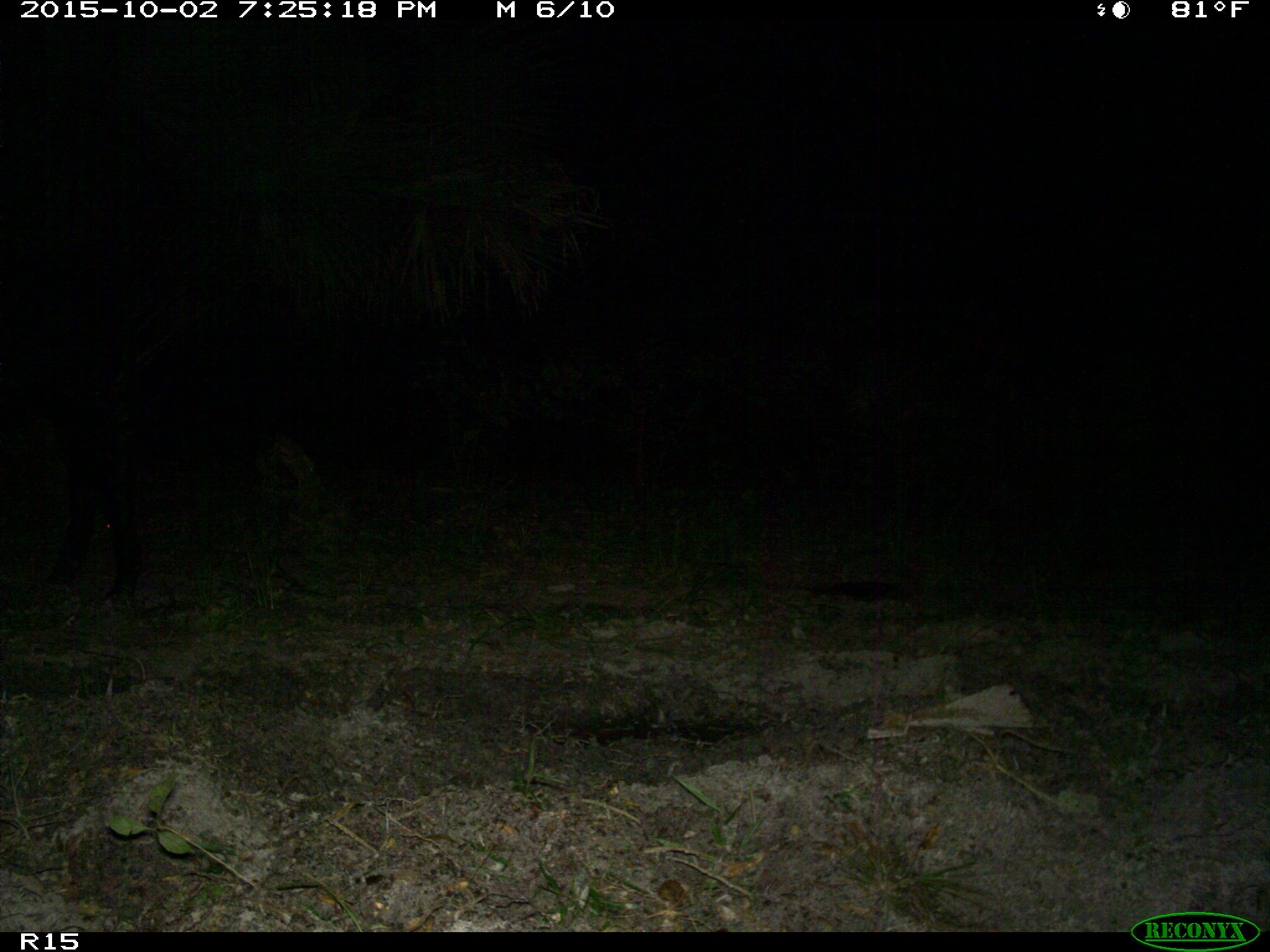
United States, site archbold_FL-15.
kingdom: Animalia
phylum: Chordata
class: Mammalia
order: Artiodactyla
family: Bovidae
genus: Bos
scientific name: Bos taurus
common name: domestic cow